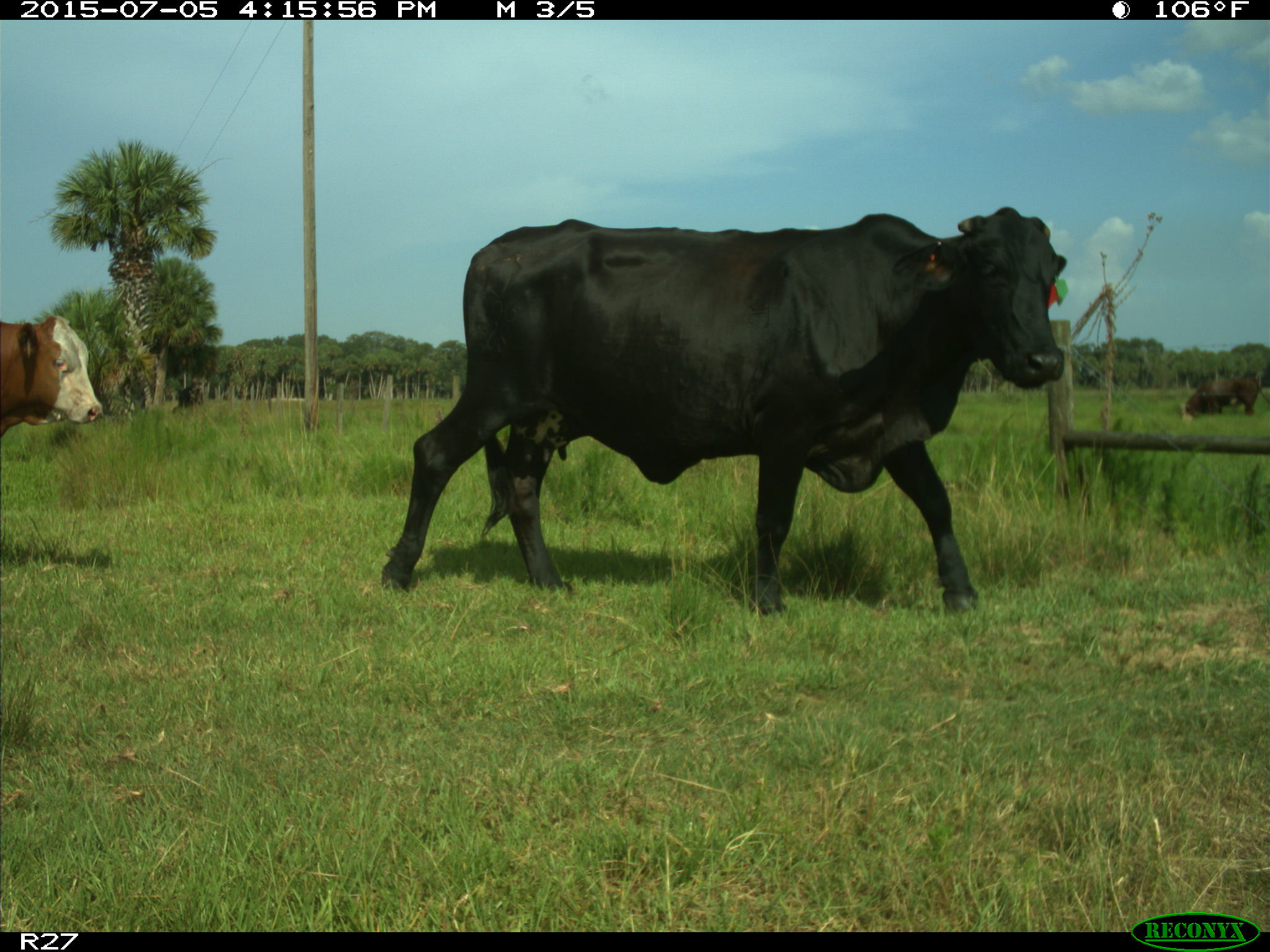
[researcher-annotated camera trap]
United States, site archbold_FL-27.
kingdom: Animalia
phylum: Chordata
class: Mammalia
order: Artiodactyla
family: Bovidae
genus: Bos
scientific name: Bos taurus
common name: domestic cow